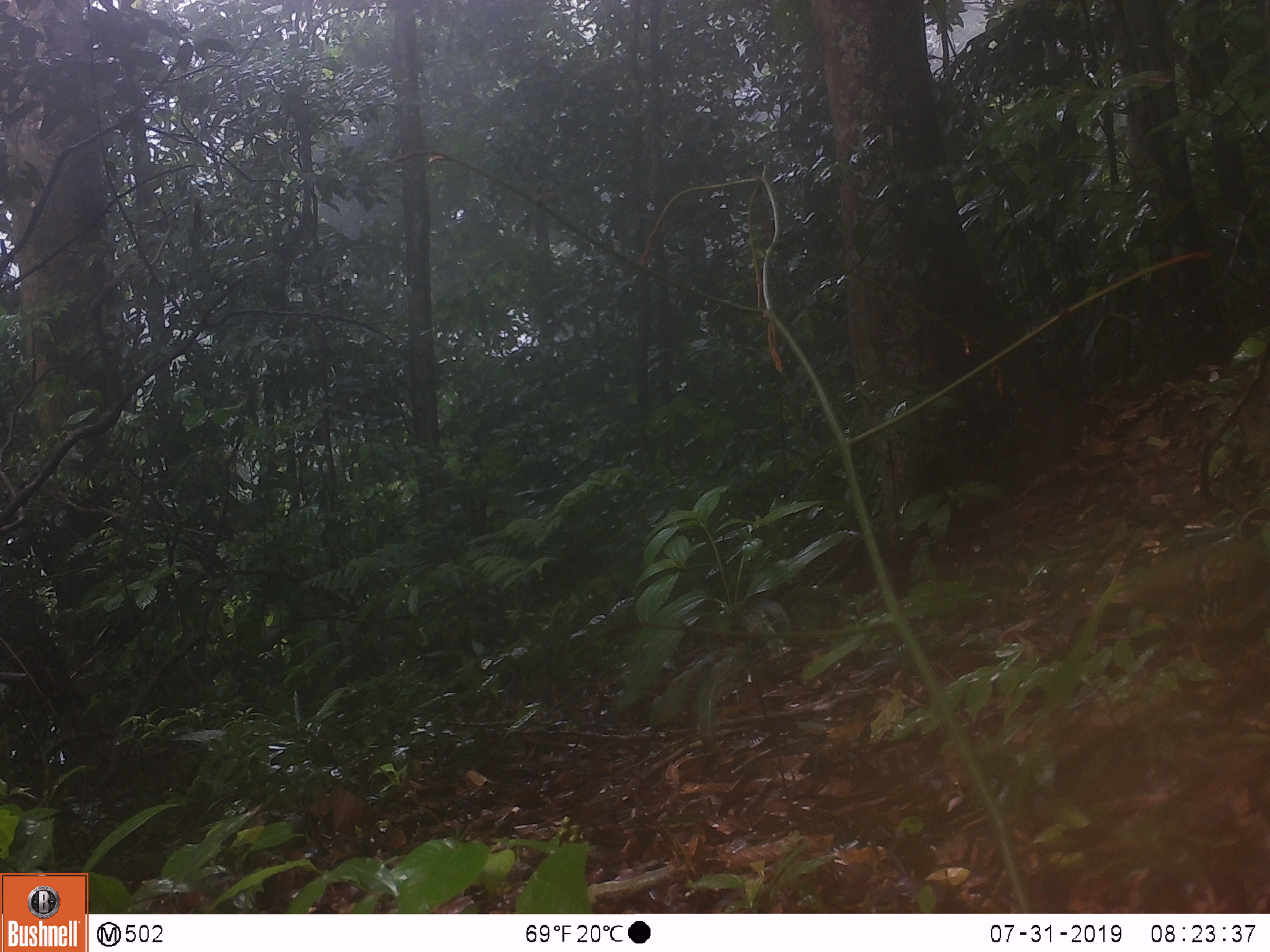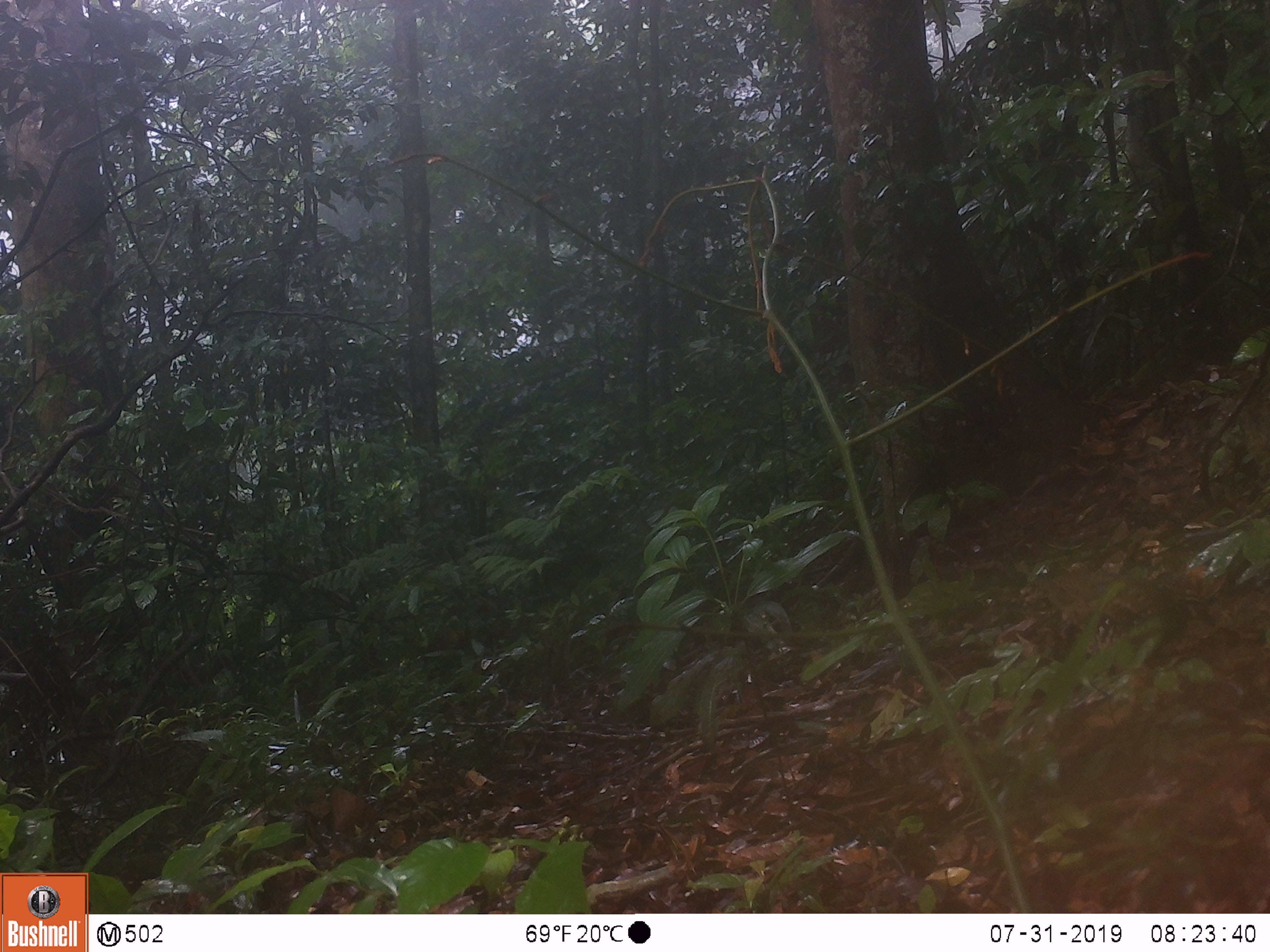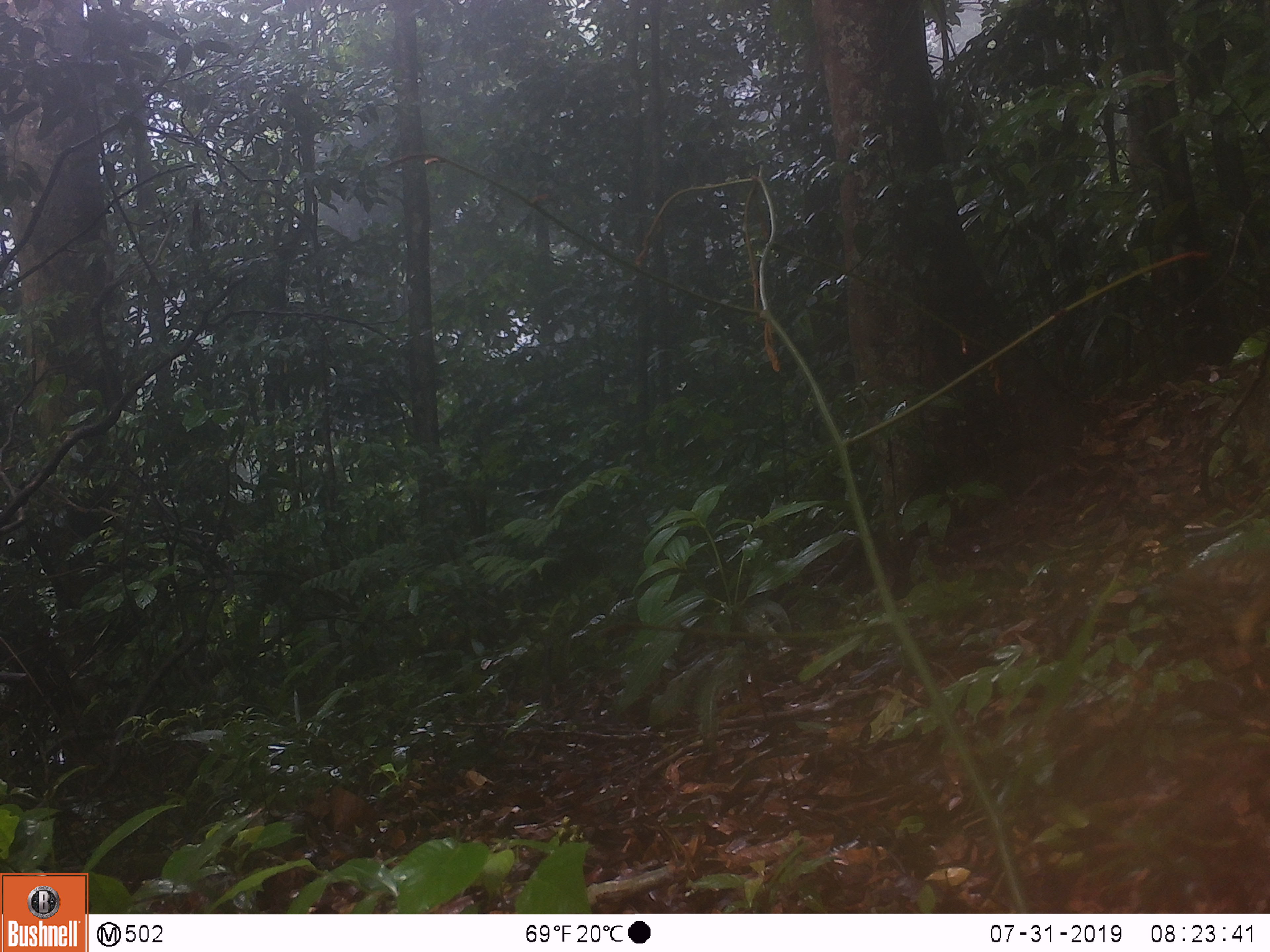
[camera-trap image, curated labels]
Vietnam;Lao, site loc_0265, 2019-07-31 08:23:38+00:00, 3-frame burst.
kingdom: Animalia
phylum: Chordata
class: Aves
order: Galliformes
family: Phasianidae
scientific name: Phasianidae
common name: partridge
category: unidentified partridge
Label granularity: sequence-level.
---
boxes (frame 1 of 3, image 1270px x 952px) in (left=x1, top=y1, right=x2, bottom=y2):
unidentified partridge: (left=1120, top=538, right=1270, bottom=661)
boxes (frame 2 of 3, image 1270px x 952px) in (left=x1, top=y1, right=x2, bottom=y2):
unidentified partridge: (left=1019, top=561, right=1228, bottom=690)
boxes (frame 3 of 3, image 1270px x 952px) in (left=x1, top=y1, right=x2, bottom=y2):
unidentified partridge: (left=1137, top=511, right=1270, bottom=694)